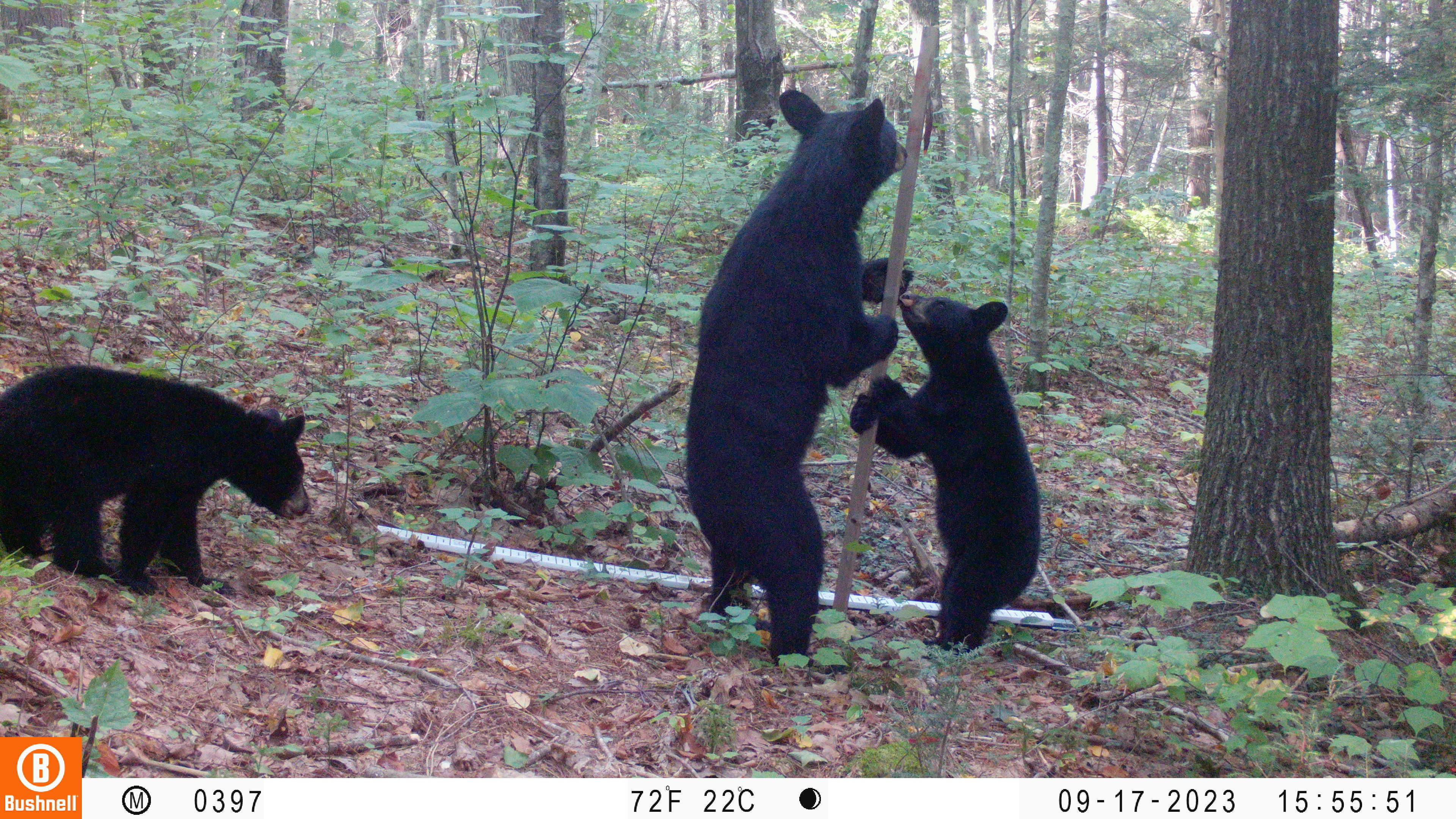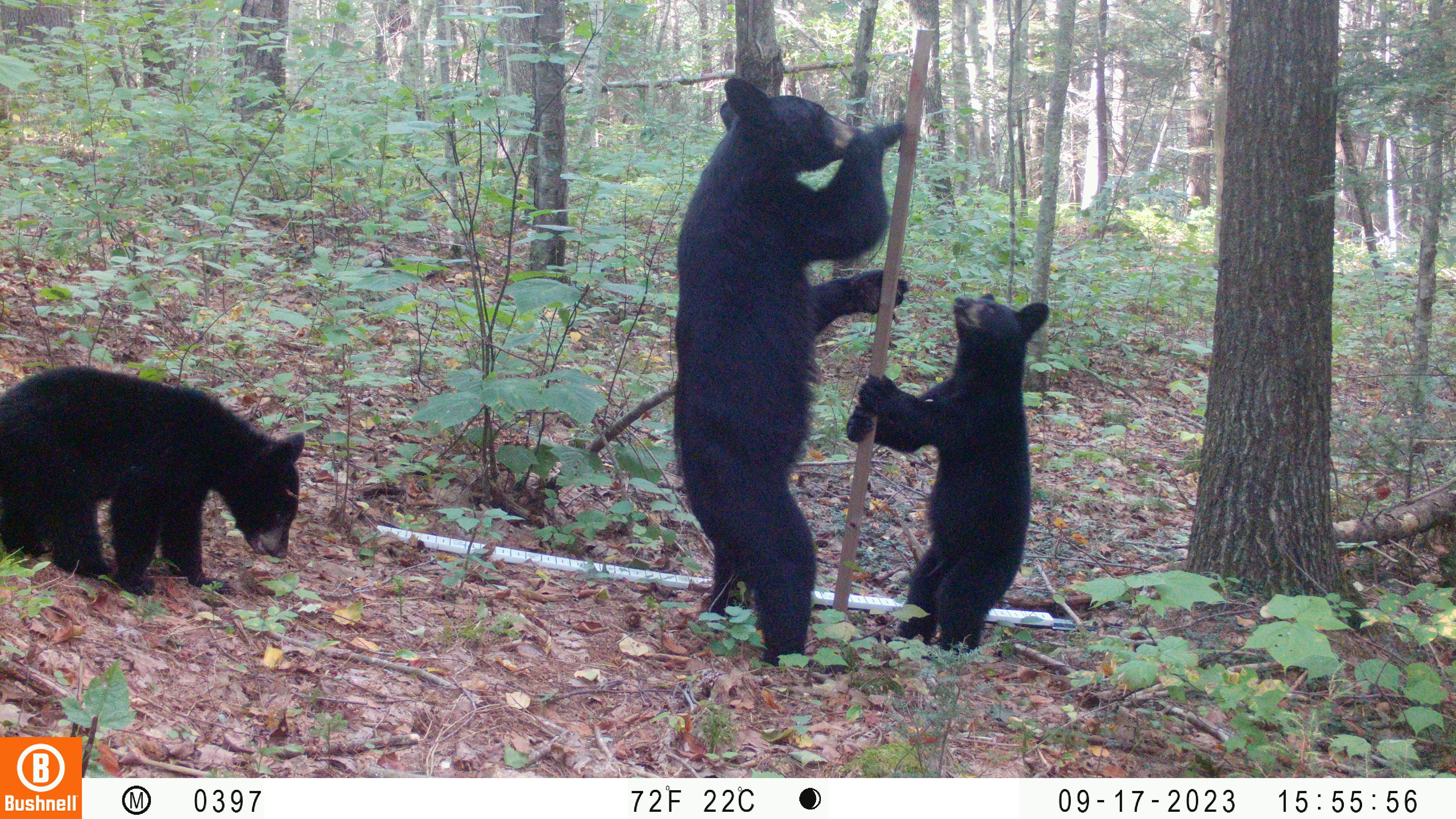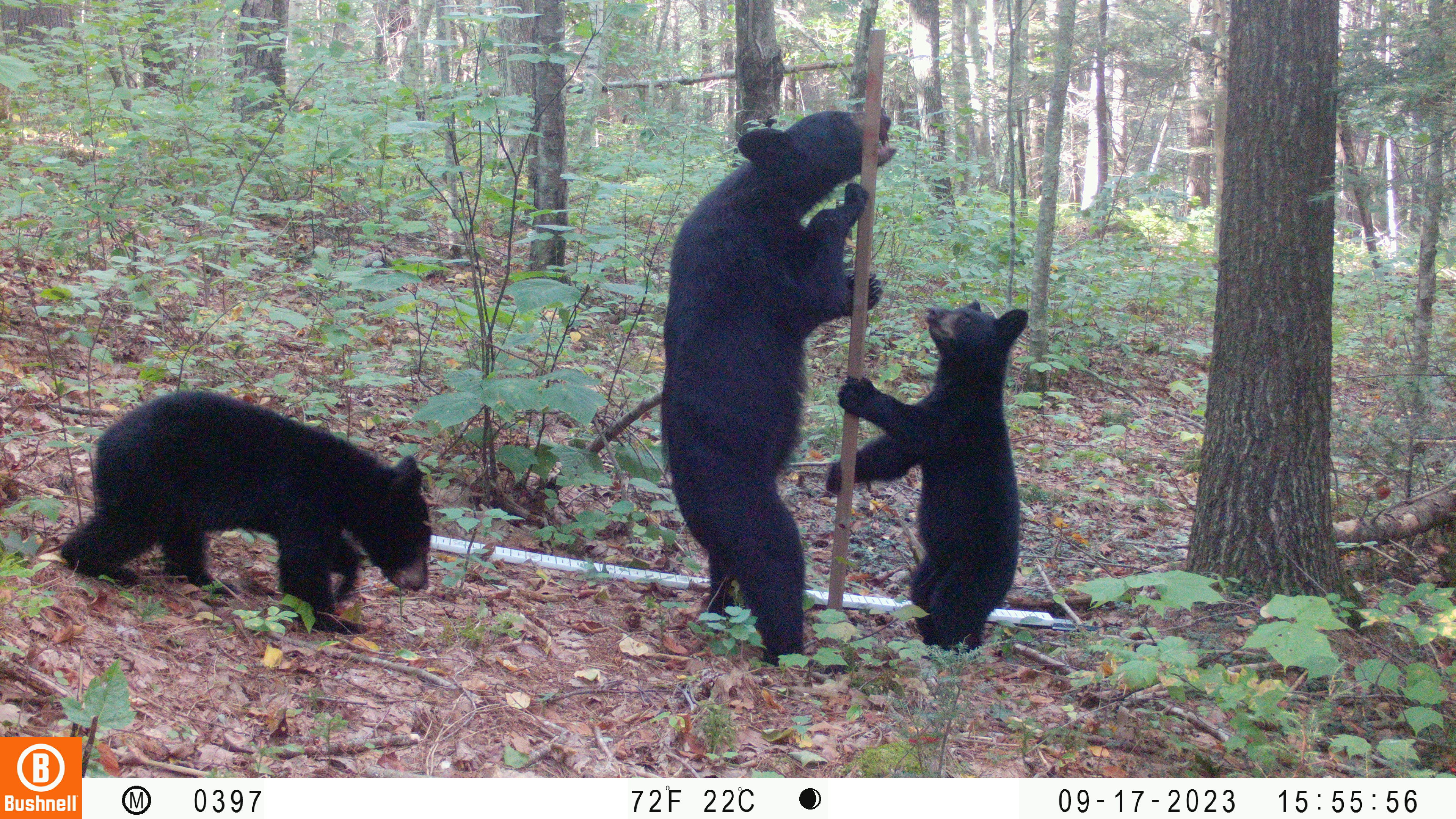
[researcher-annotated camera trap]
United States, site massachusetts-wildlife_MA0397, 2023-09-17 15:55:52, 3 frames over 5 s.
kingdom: Animalia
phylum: Chordata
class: Mammalia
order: Carnivora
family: Ursidae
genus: Ursus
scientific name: Ursus americanus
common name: black bear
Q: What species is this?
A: Black bear (Ursus americanus).